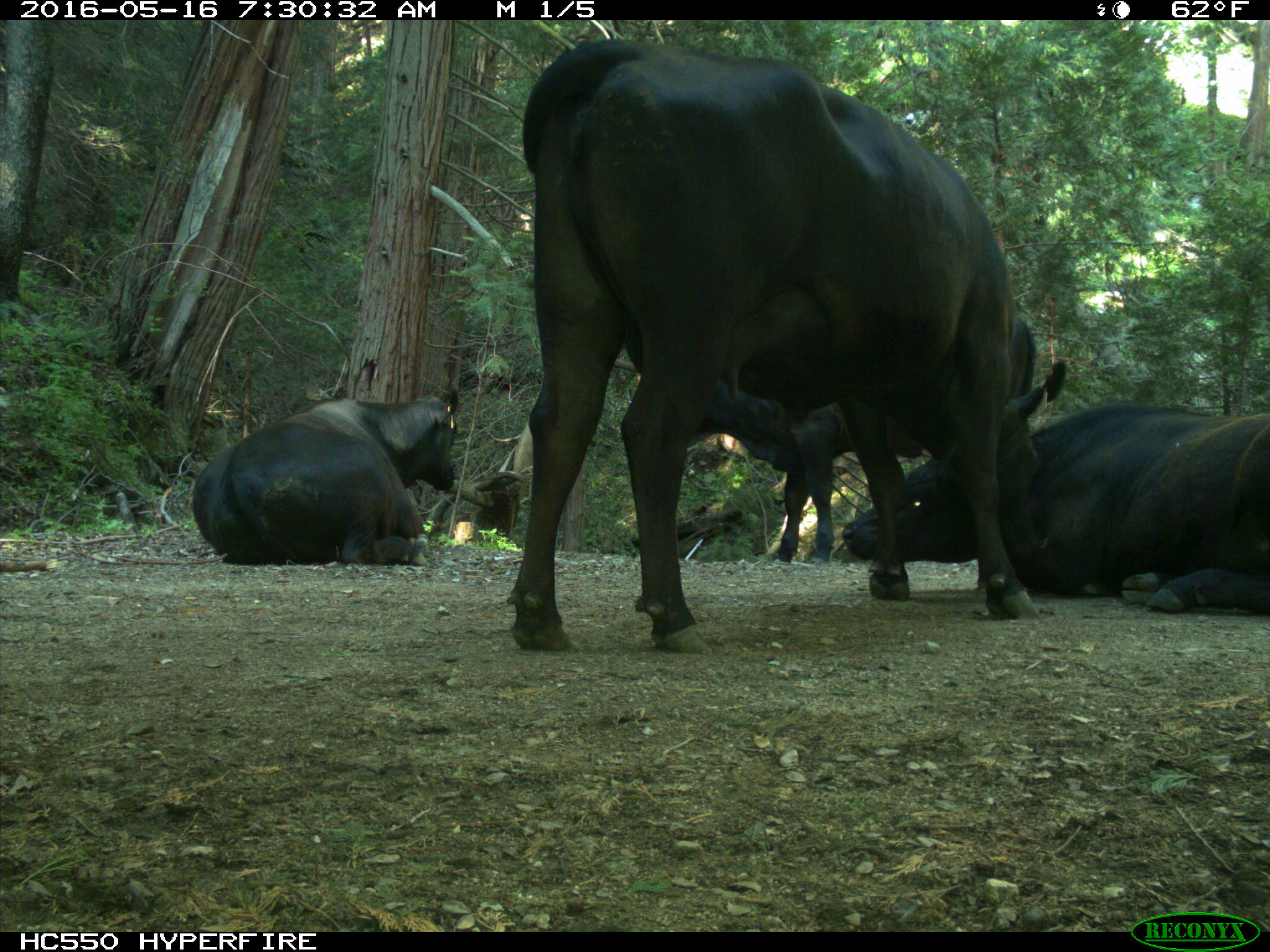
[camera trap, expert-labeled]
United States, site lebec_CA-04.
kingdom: Animalia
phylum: Chordata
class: Mammalia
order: Artiodactyla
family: Bovidae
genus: Bos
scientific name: Bos taurus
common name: domestic cow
Bos taurus (domestic cow).